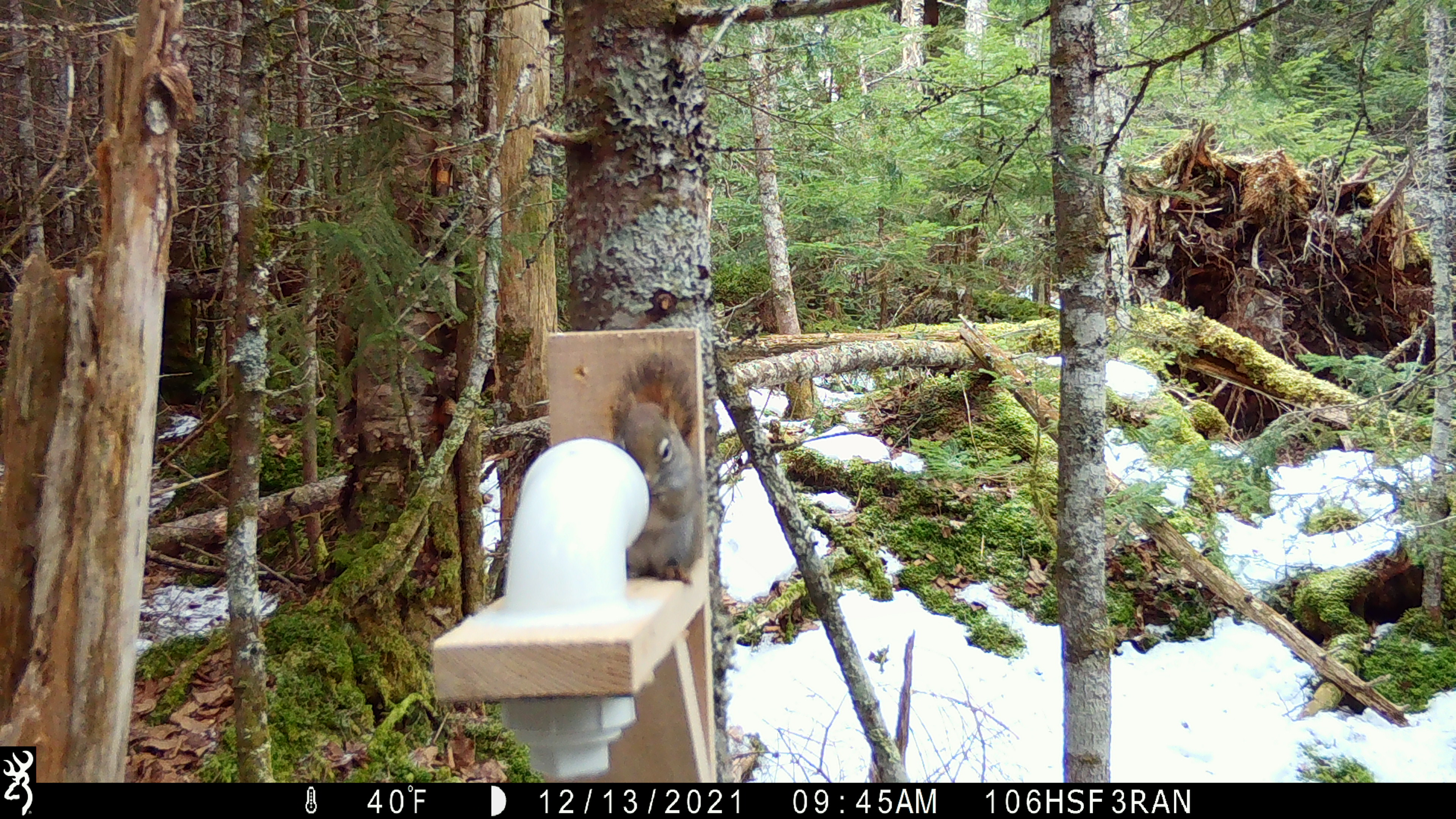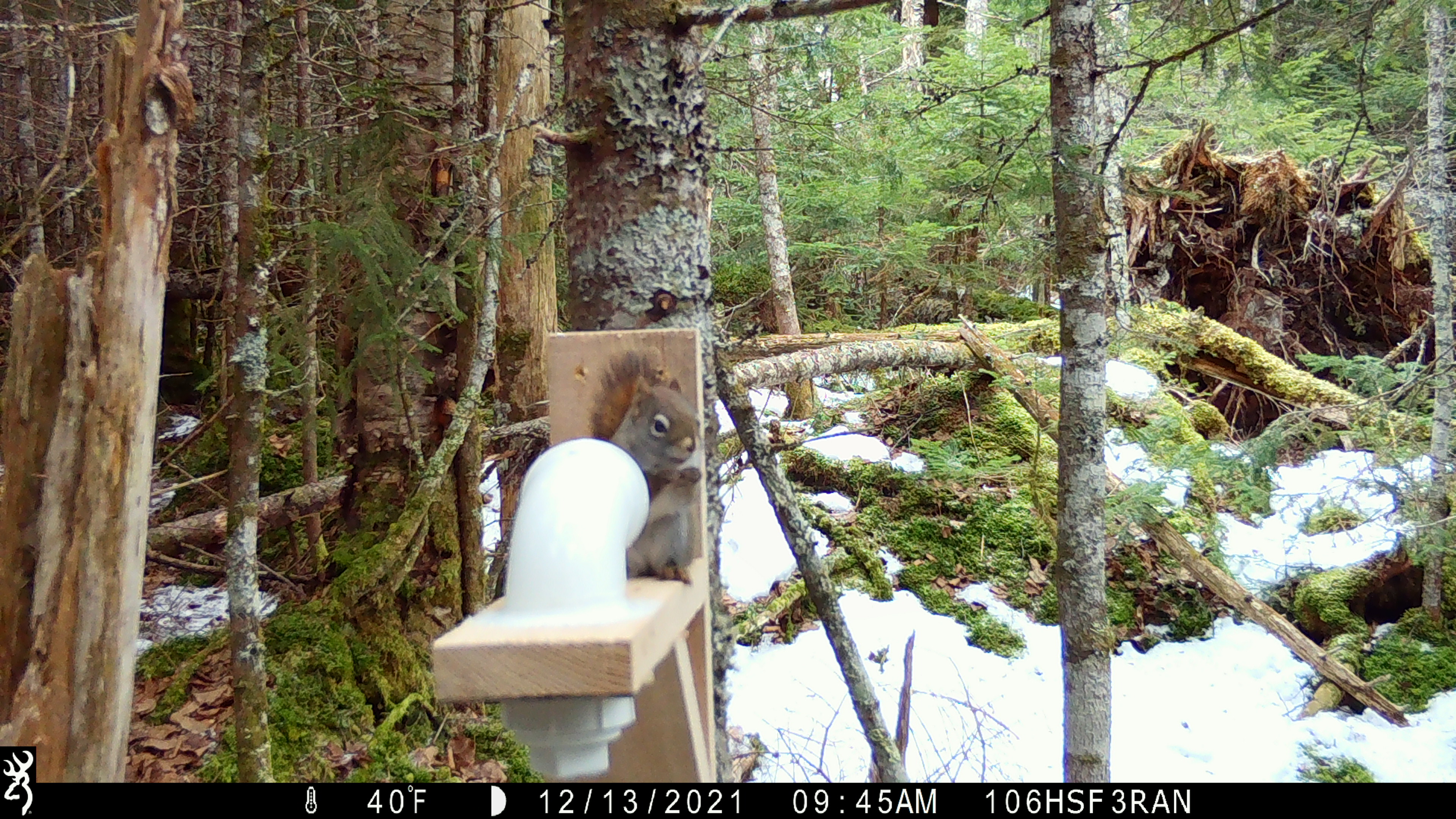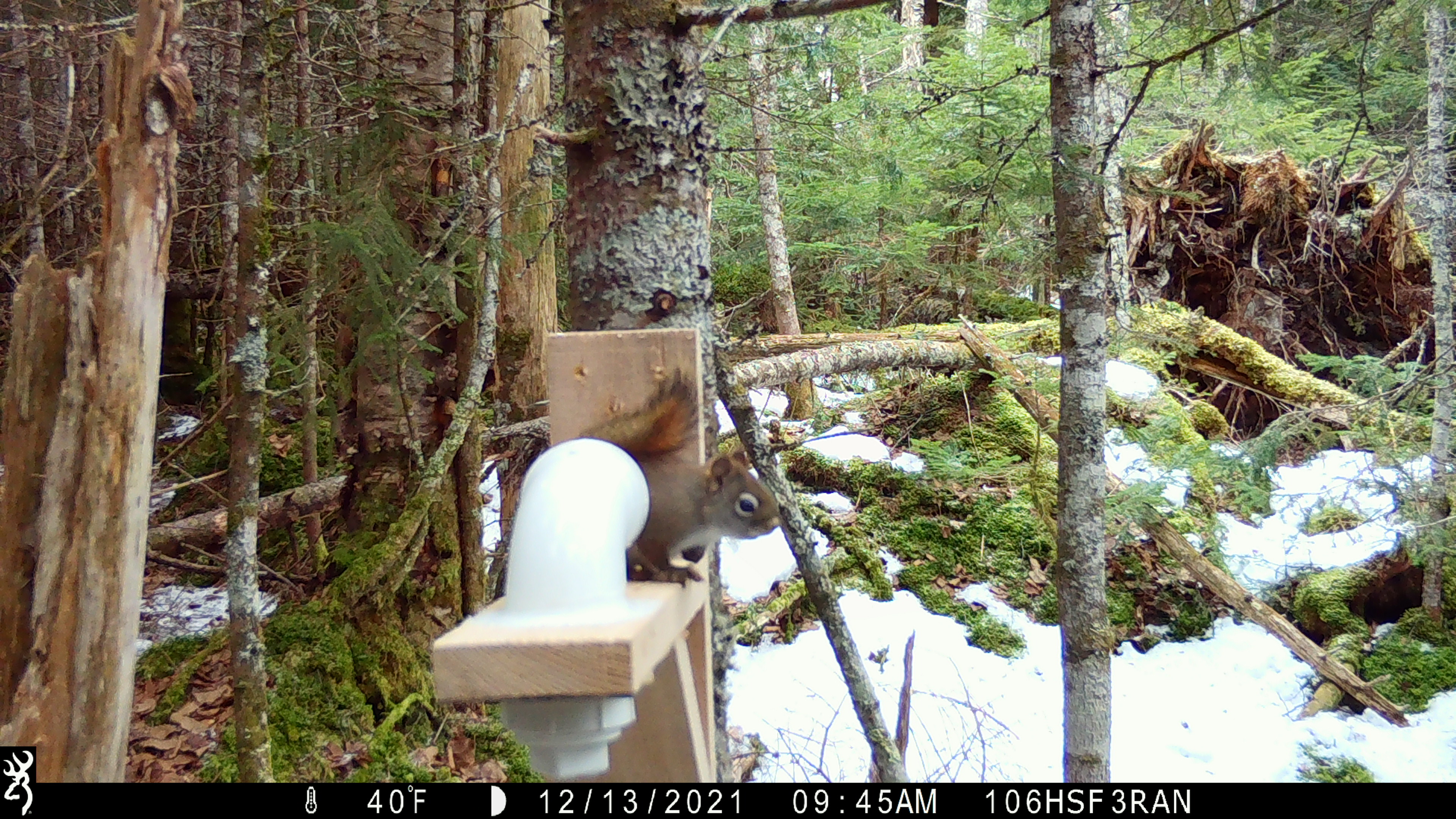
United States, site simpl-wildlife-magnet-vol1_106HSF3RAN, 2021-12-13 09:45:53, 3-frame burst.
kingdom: Animalia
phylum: Chordata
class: Mammalia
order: Rodentia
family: Sciuridae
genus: Tamiasciurus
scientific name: Tamiasciurus hudsonicus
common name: red squirrel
Red squirrel (Tamiasciurus hudsonicus).